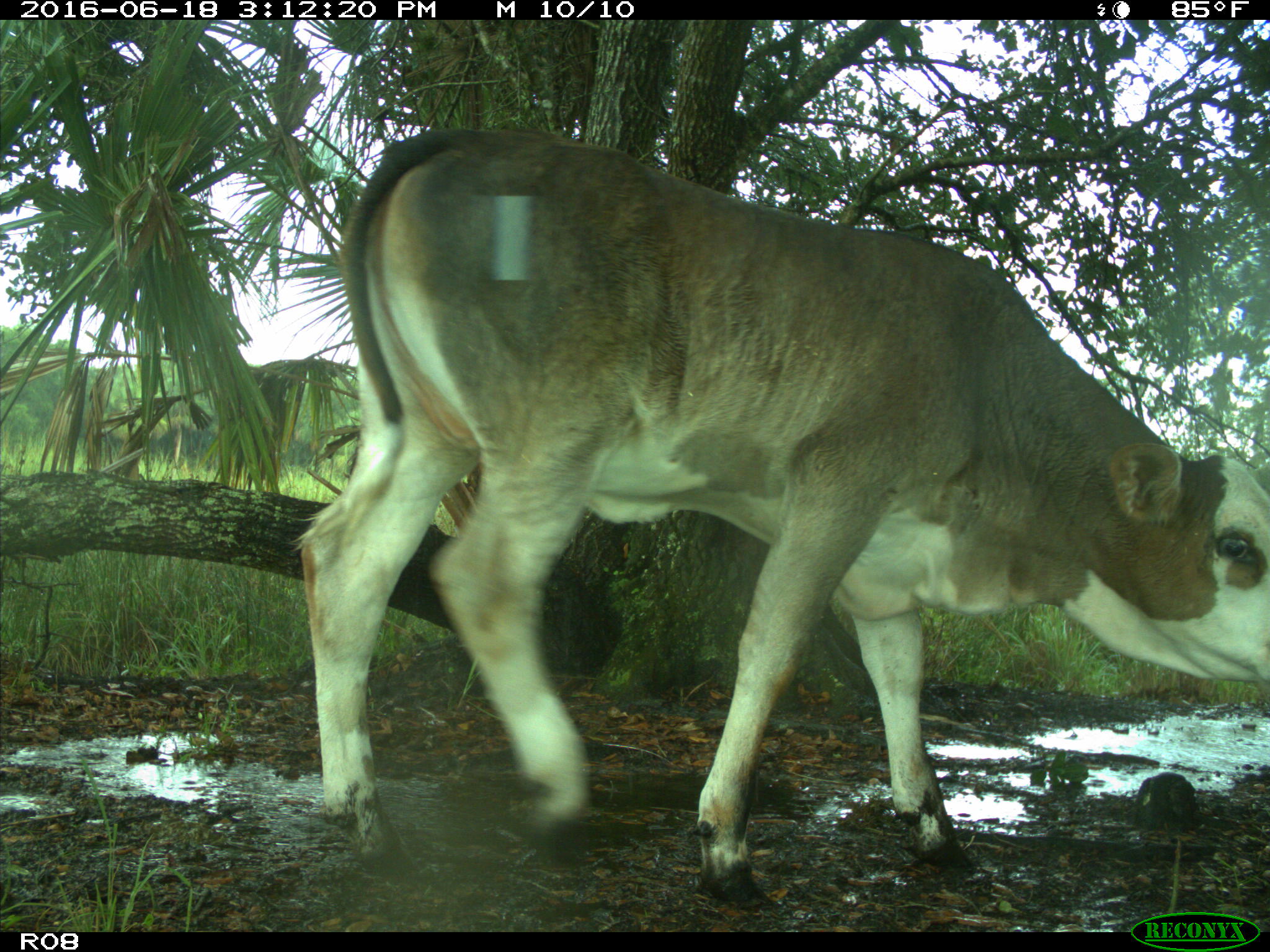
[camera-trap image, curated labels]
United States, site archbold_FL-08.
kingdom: Animalia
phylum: Chordata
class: Mammalia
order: Artiodactyla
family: Bovidae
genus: Bos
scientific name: Bos taurus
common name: domestic cow